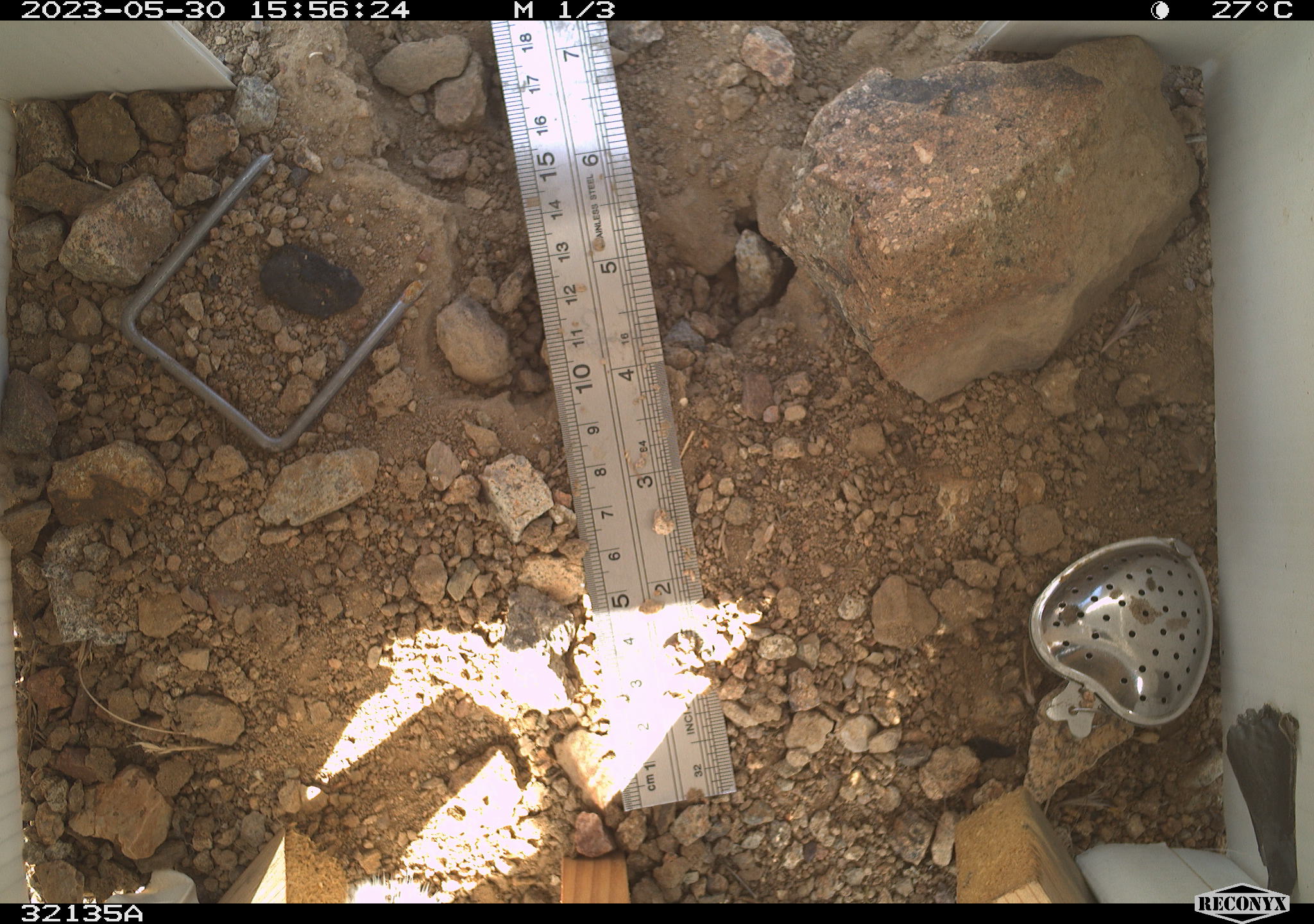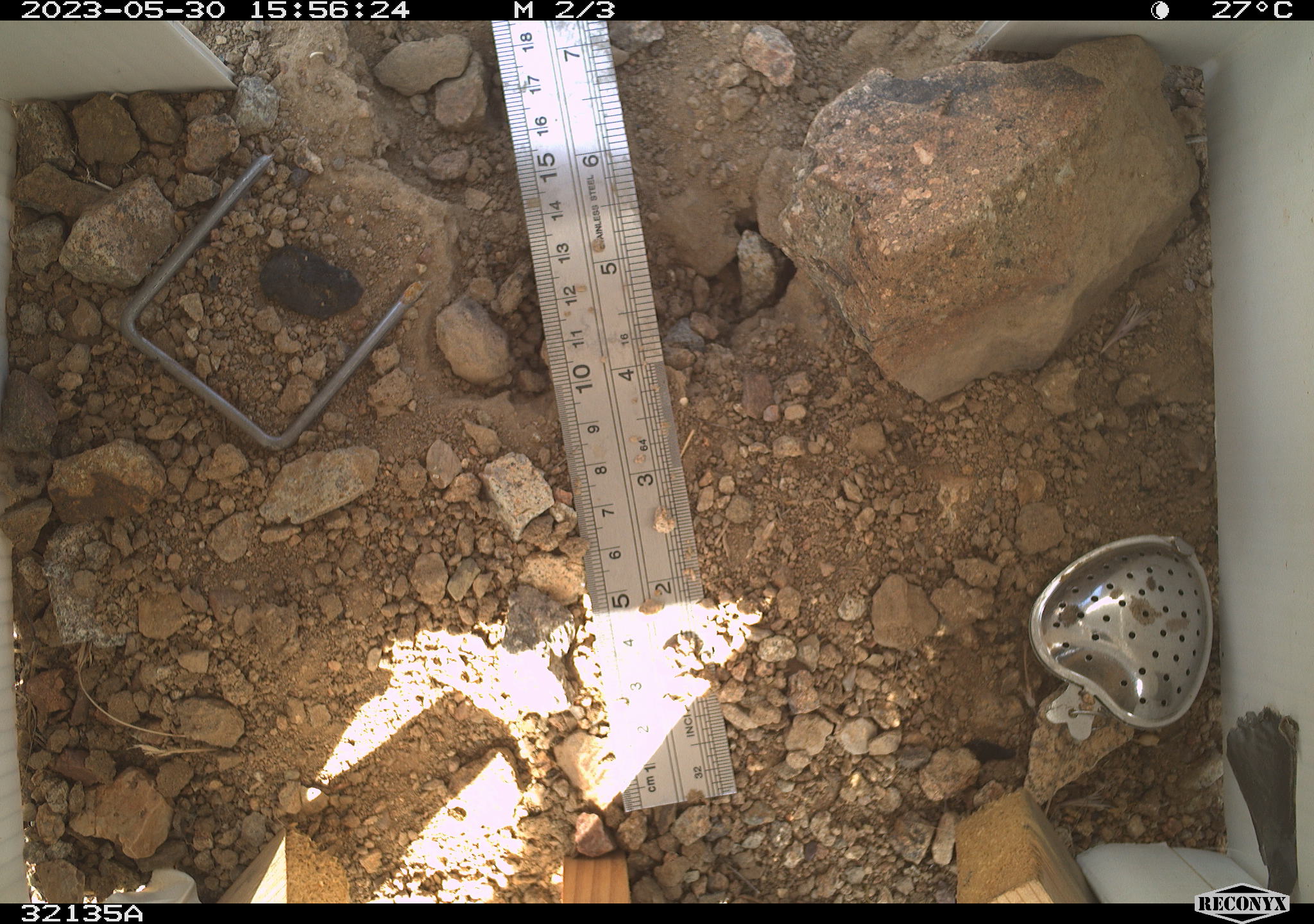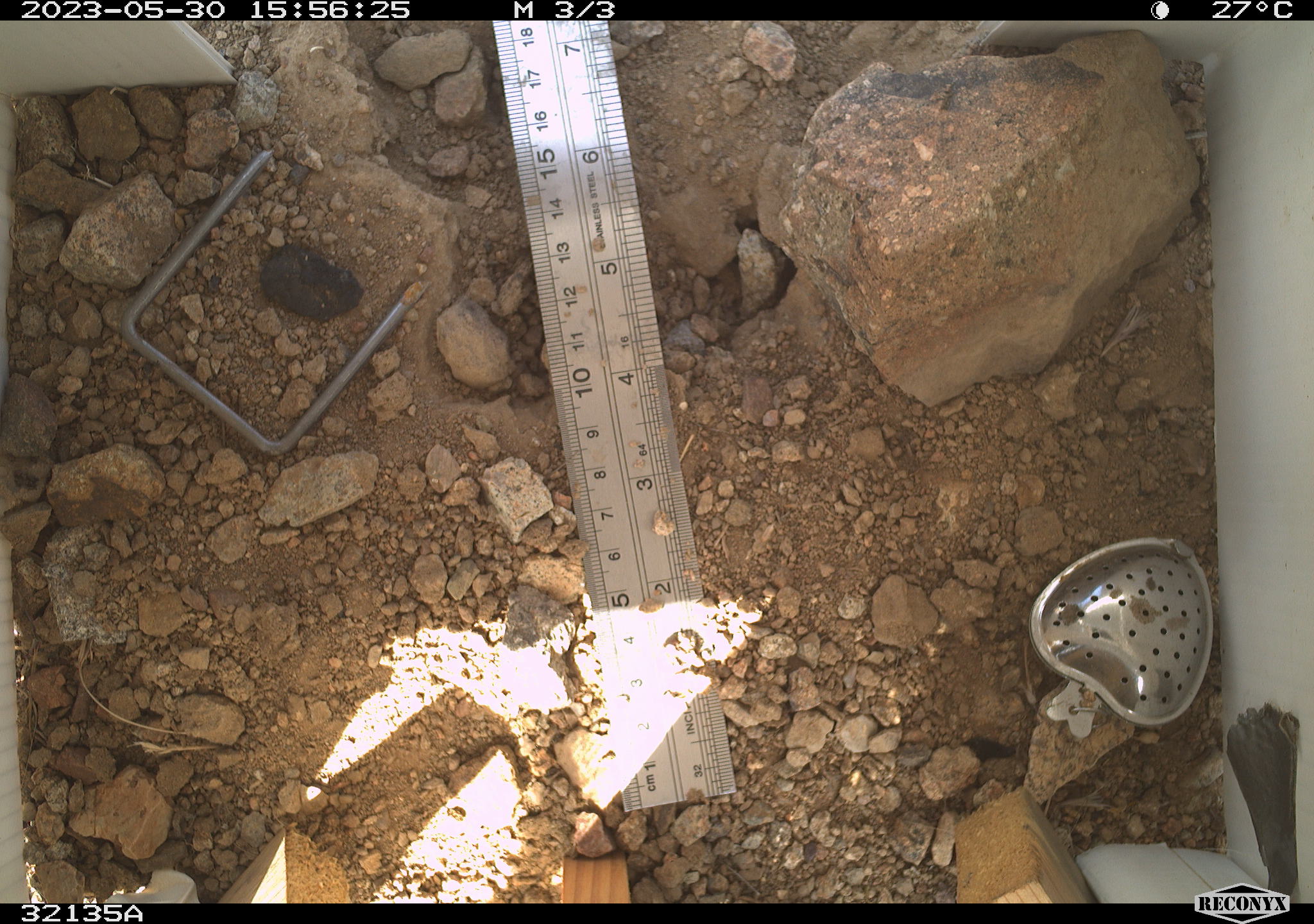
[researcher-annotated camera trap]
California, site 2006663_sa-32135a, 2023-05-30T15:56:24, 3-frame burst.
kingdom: Animalia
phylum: Chordata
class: Mammalia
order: Rodentia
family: Sciuridae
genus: Ammospermophilus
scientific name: Ammospermophilus leucurus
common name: white-tailed antelope squirrel